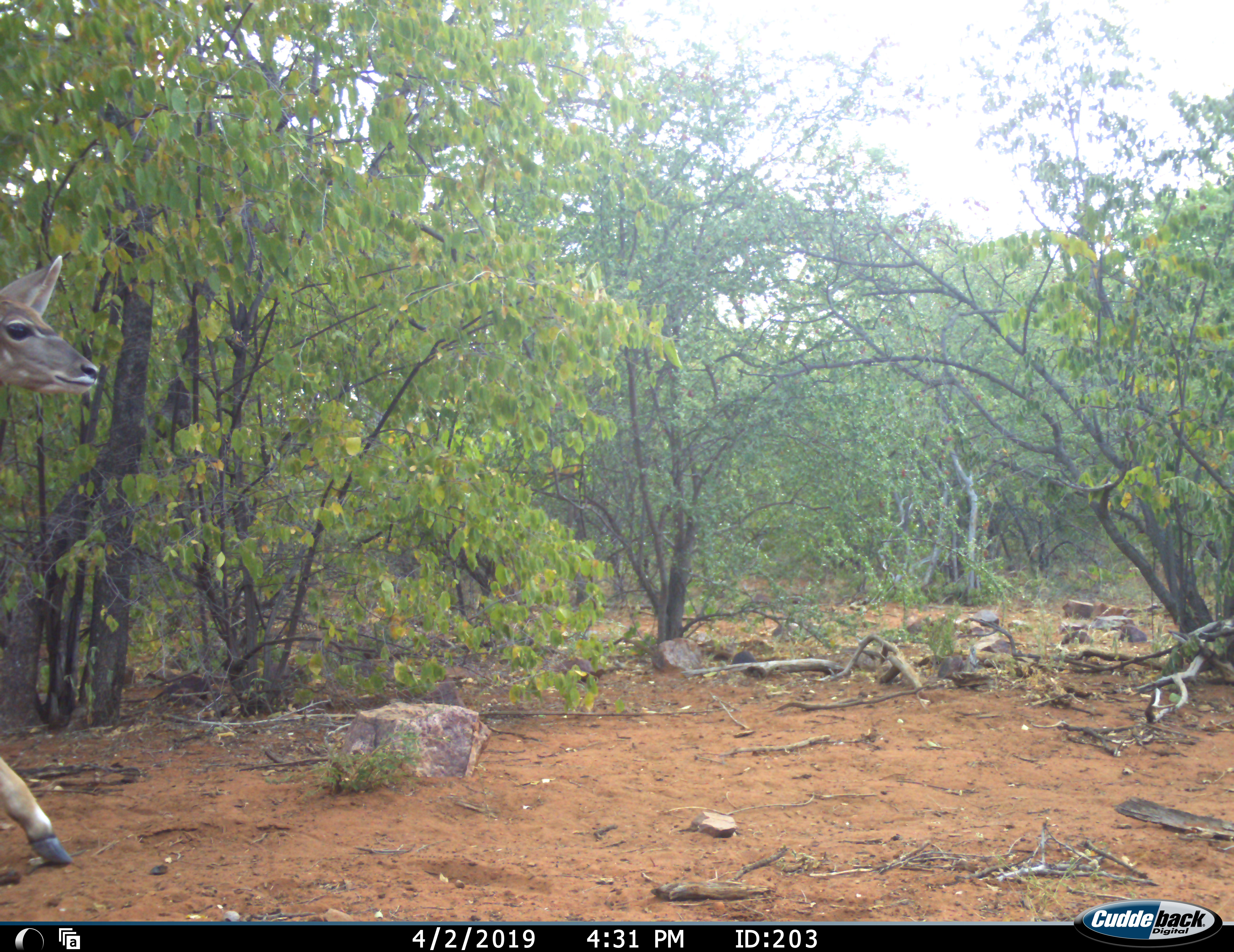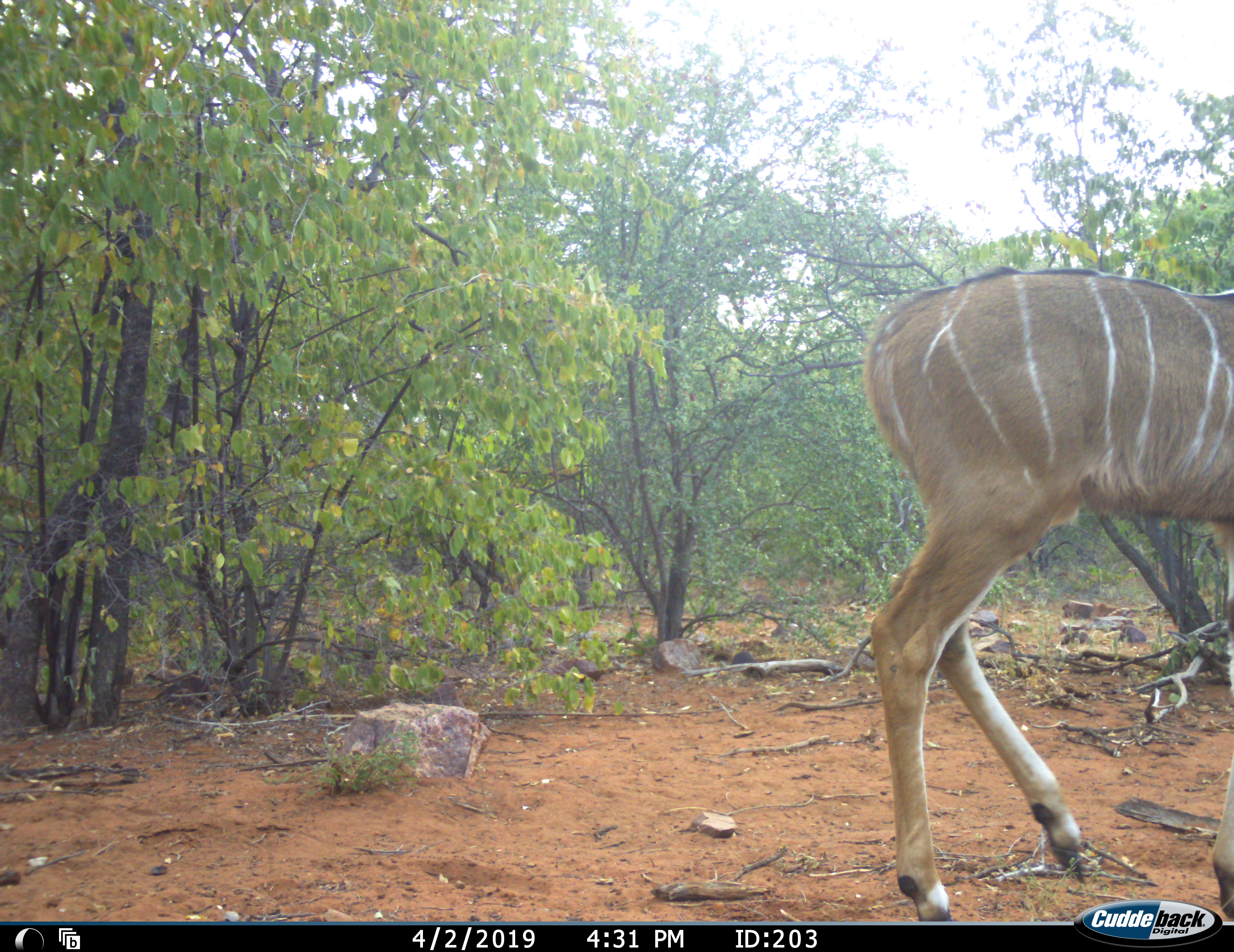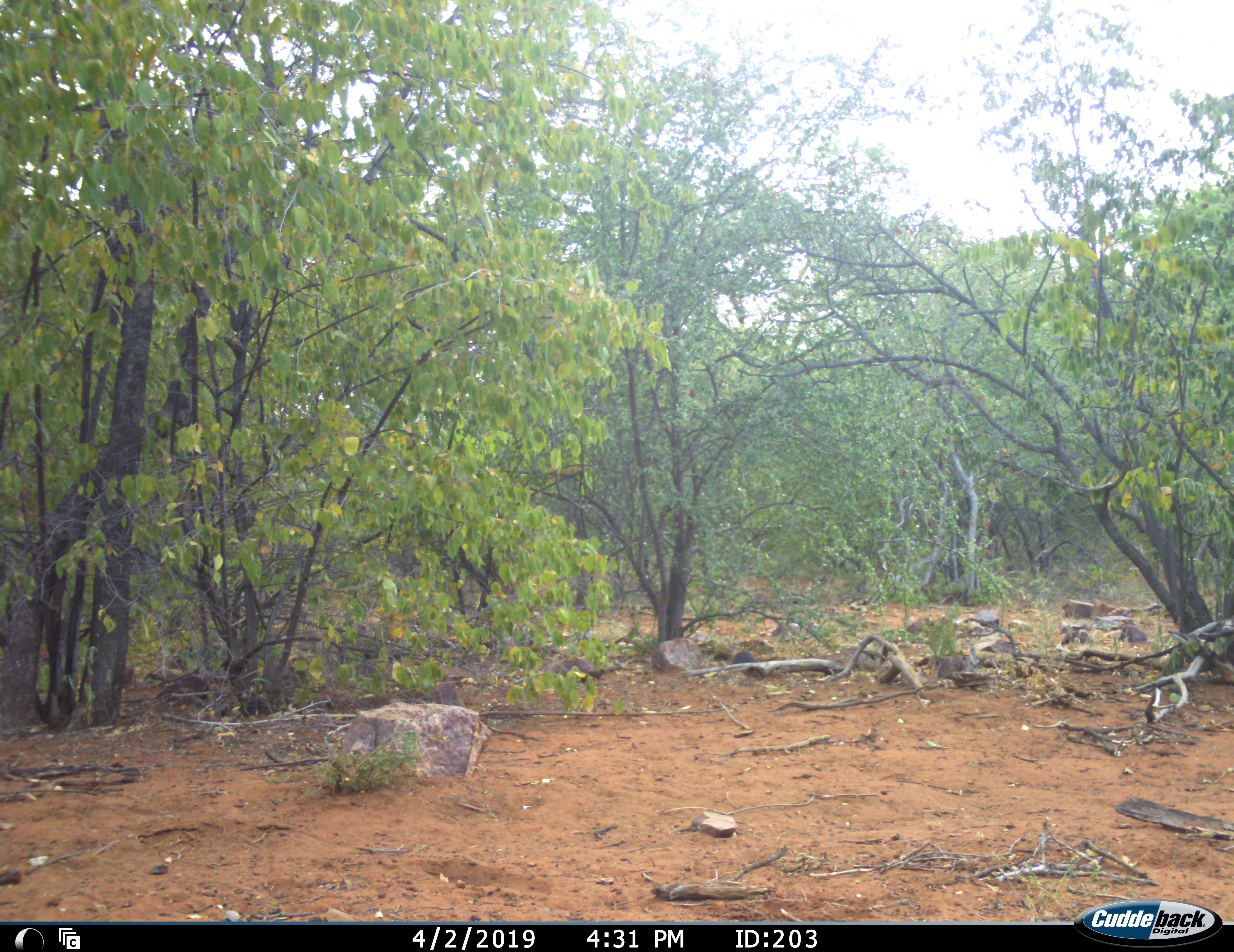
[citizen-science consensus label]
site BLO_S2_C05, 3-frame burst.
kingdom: Animalia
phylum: Chordata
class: Mammalia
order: Artiodactyla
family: Bovidae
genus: Tragelaphus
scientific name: Tragelaphus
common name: kudu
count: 1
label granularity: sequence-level